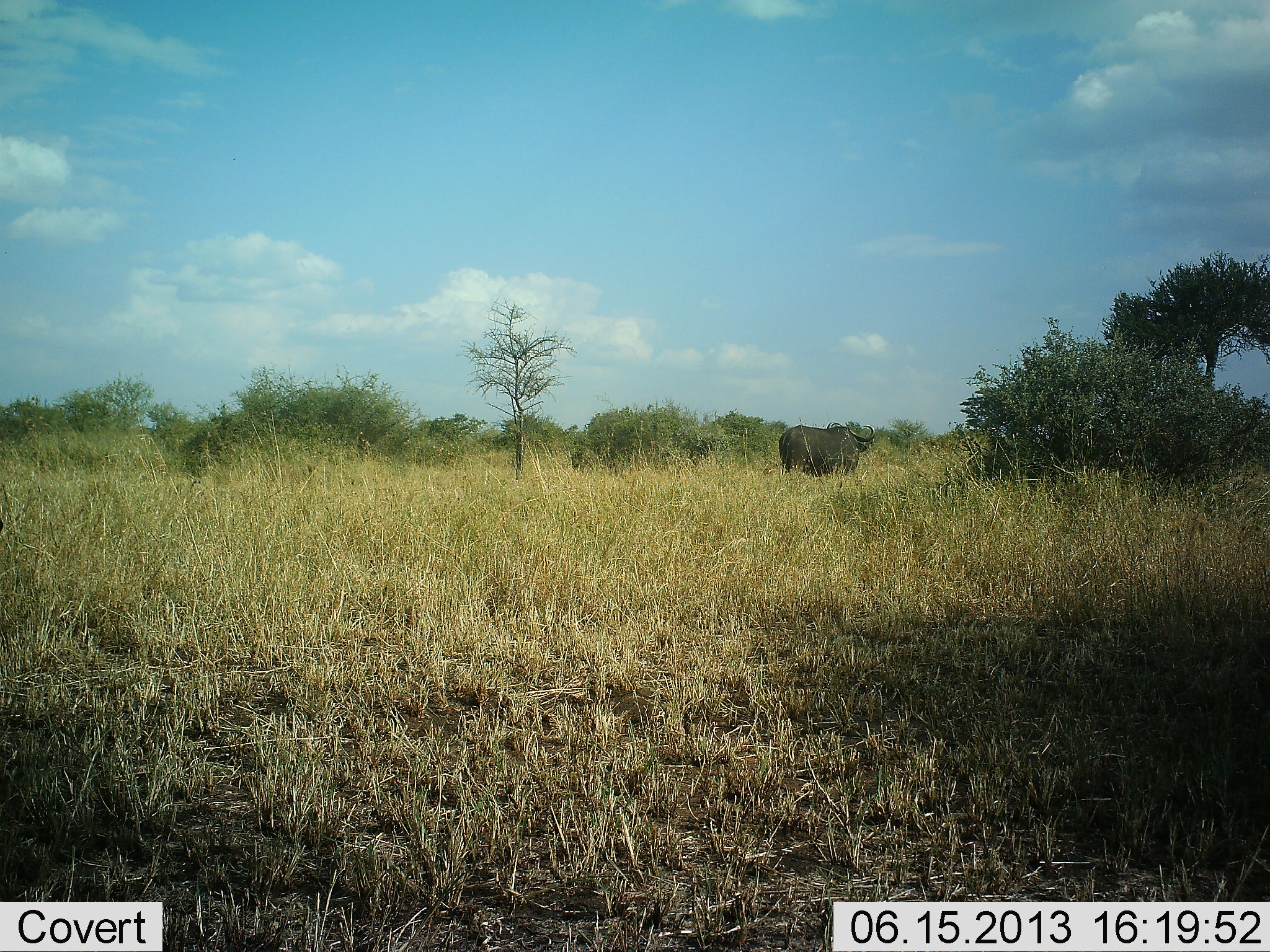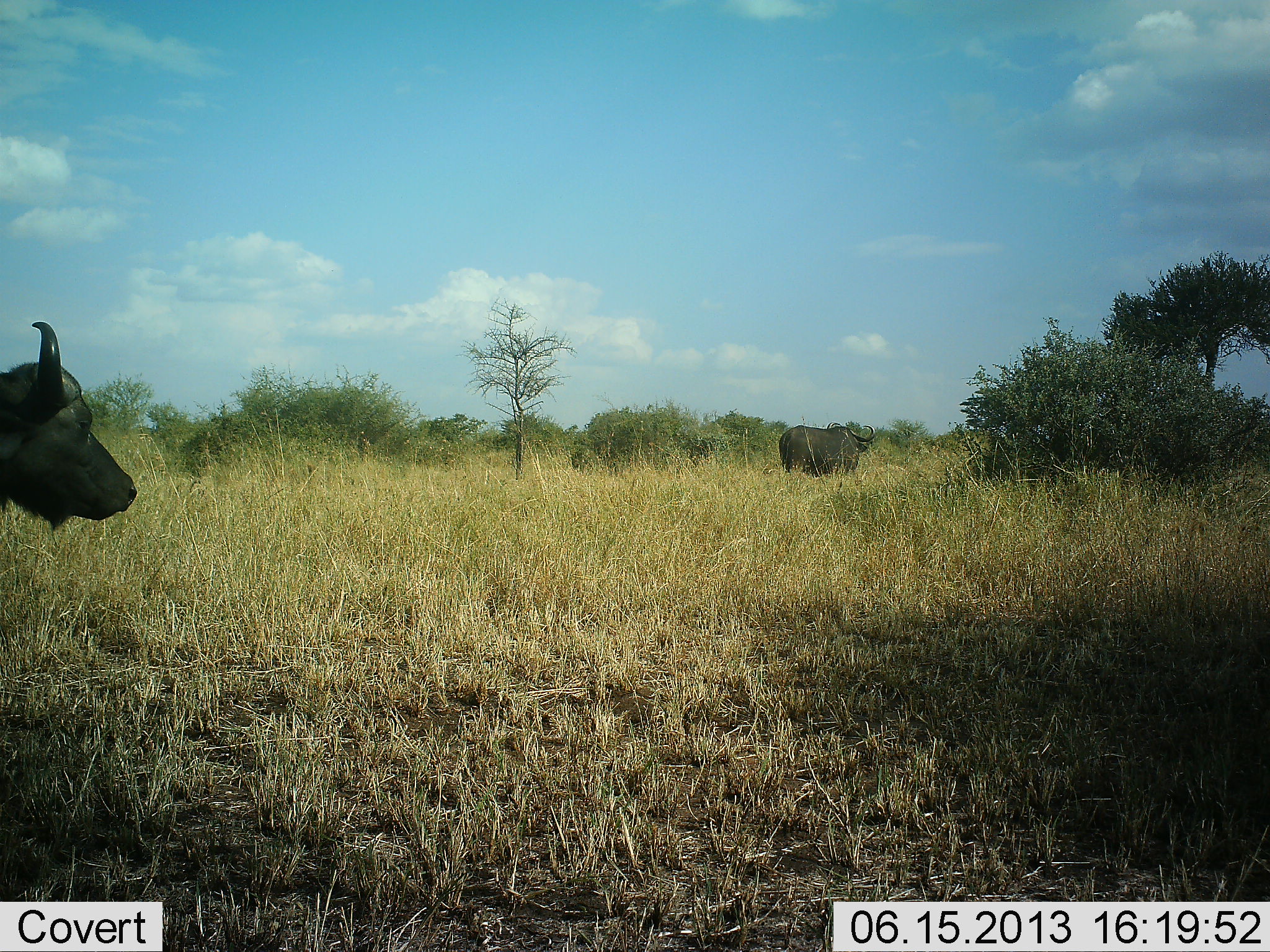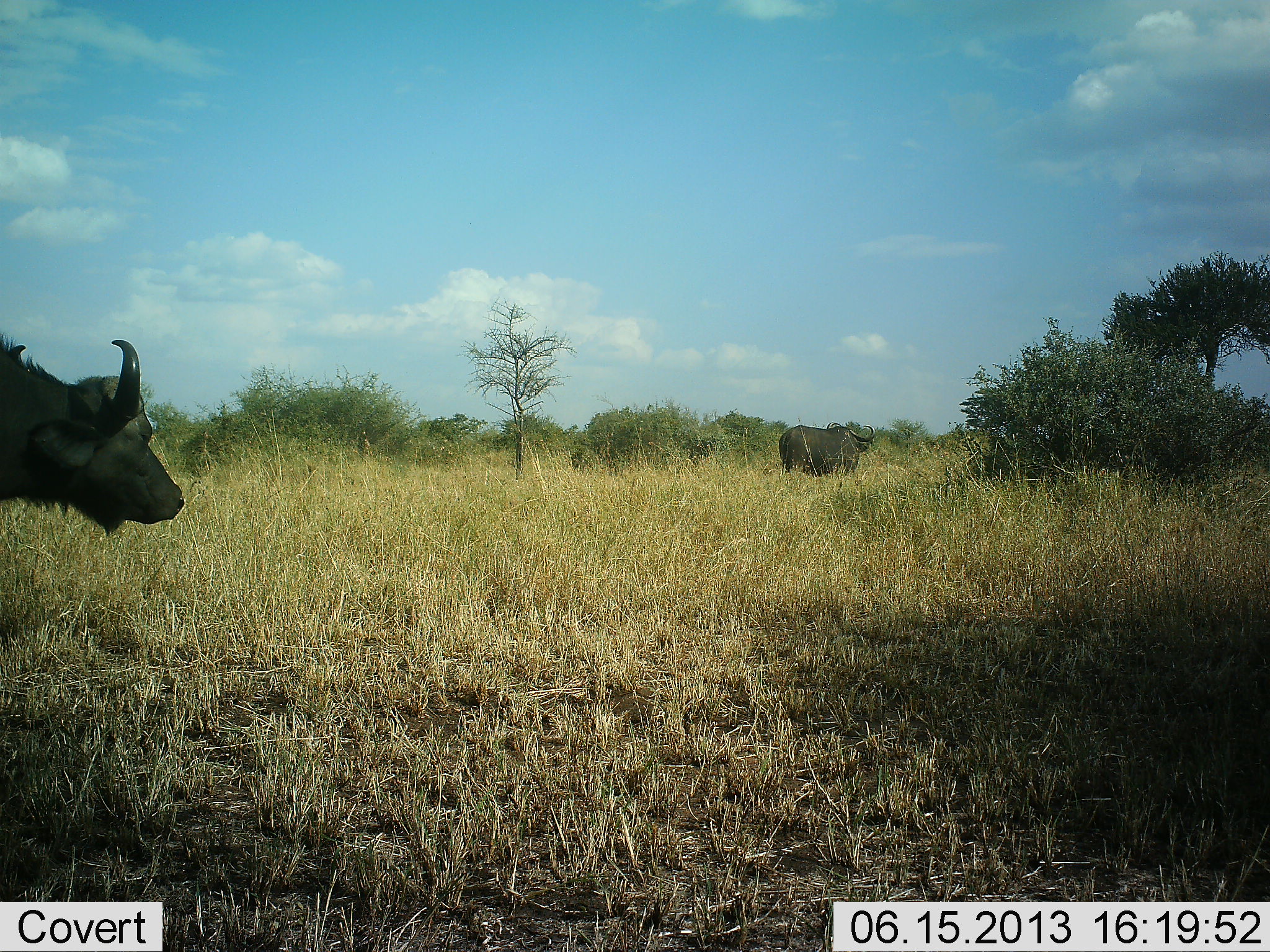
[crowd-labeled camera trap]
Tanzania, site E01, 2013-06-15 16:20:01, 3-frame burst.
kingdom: Animalia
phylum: Chordata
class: Mammalia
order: Artiodactyla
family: Bovidae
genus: Syncerus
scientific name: Syncerus caffer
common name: cape buffalo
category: buffalo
Buffalo (cape buffalo) (Syncerus caffer), count 2. Behavior (volunteer vote fractions): standing 75%, resting 0%, moving 84%, interacting 0%. Young present (vote fraction): 0%. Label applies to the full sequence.